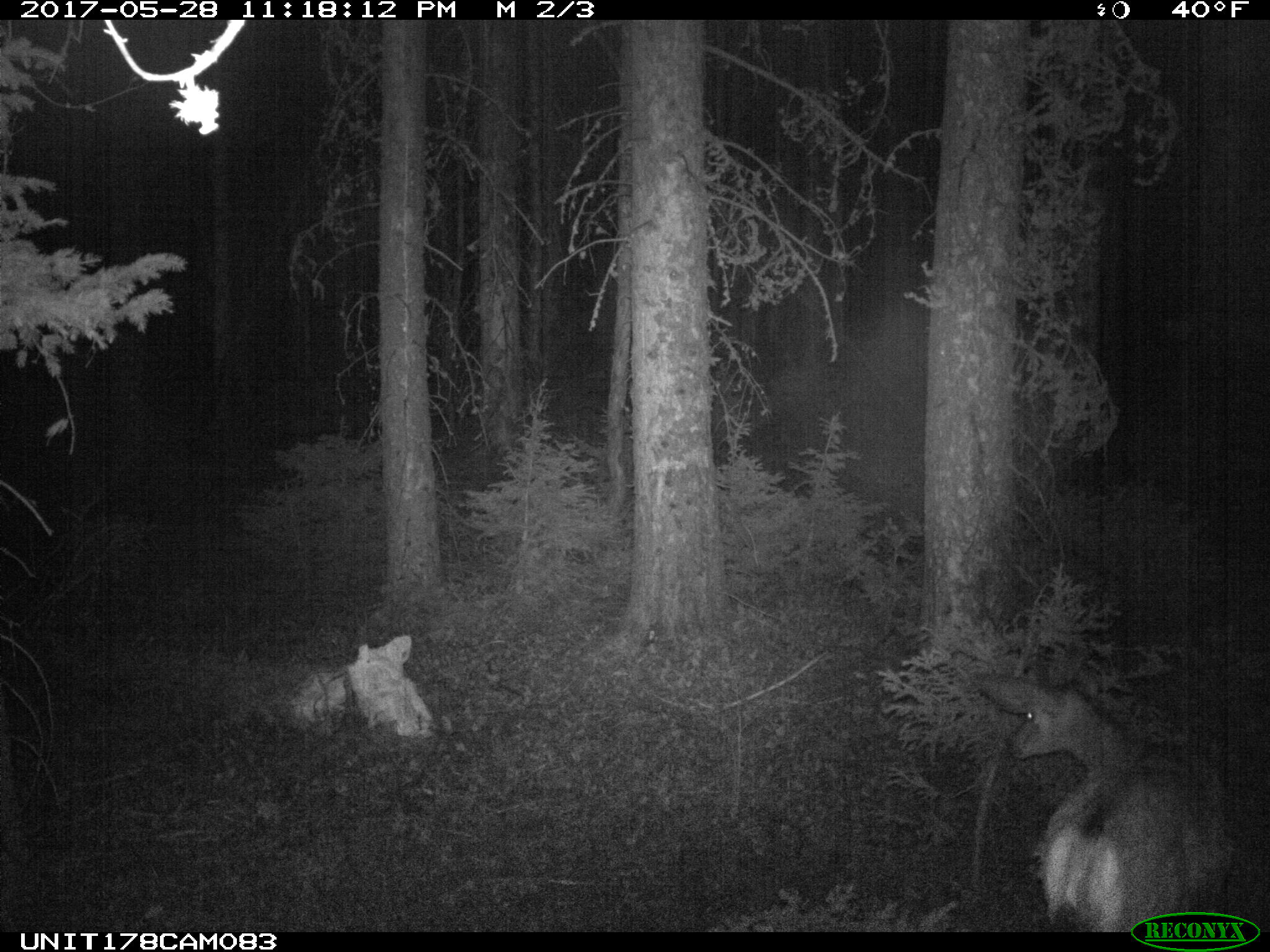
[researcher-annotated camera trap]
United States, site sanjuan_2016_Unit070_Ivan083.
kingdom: Animalia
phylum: Chordata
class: Mammalia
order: Artiodactyla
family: Cervidae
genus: Odocoileus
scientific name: Odocoileus hemionus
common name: mule deer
Odocoileus hemionus (mule deer).